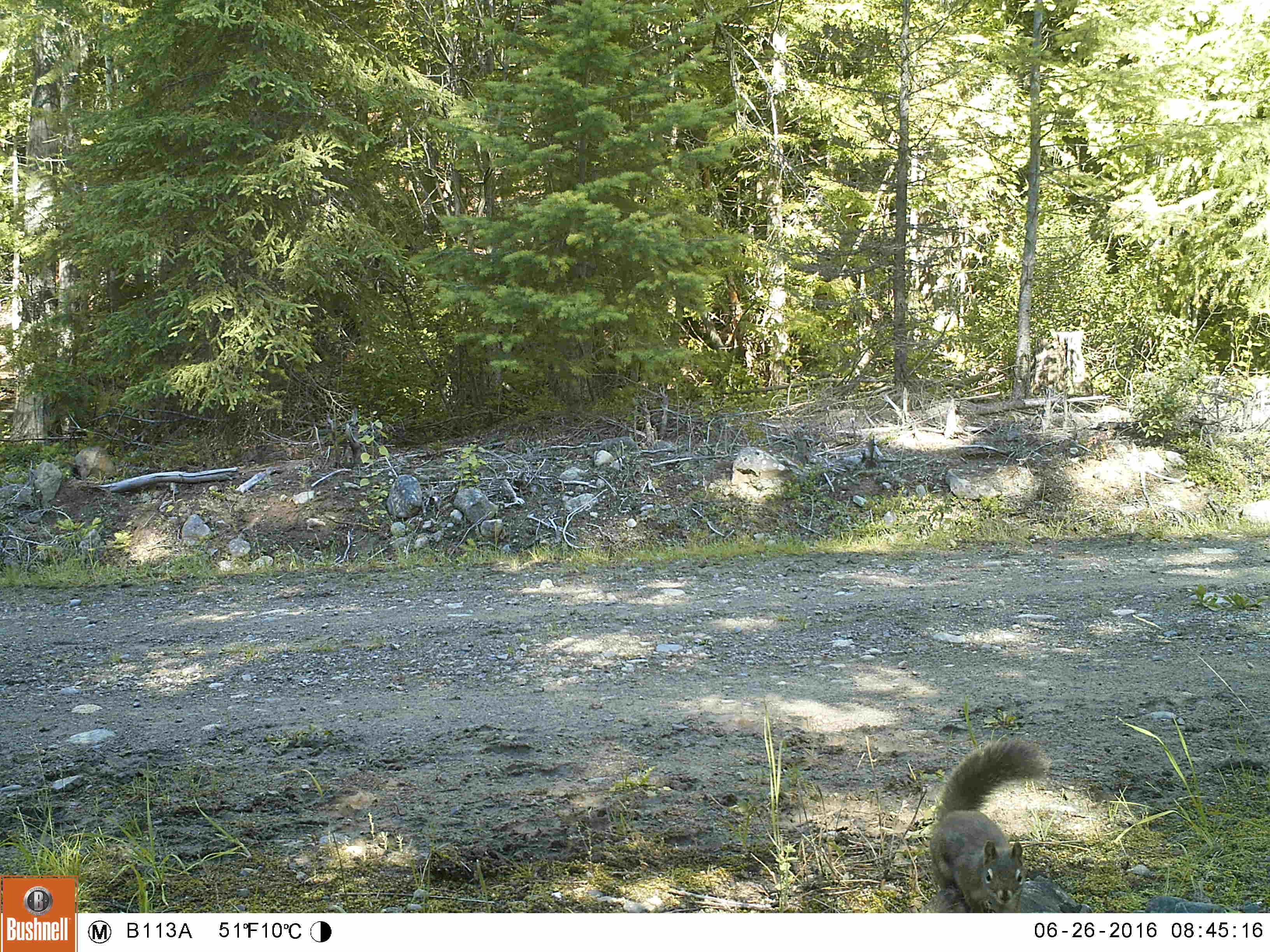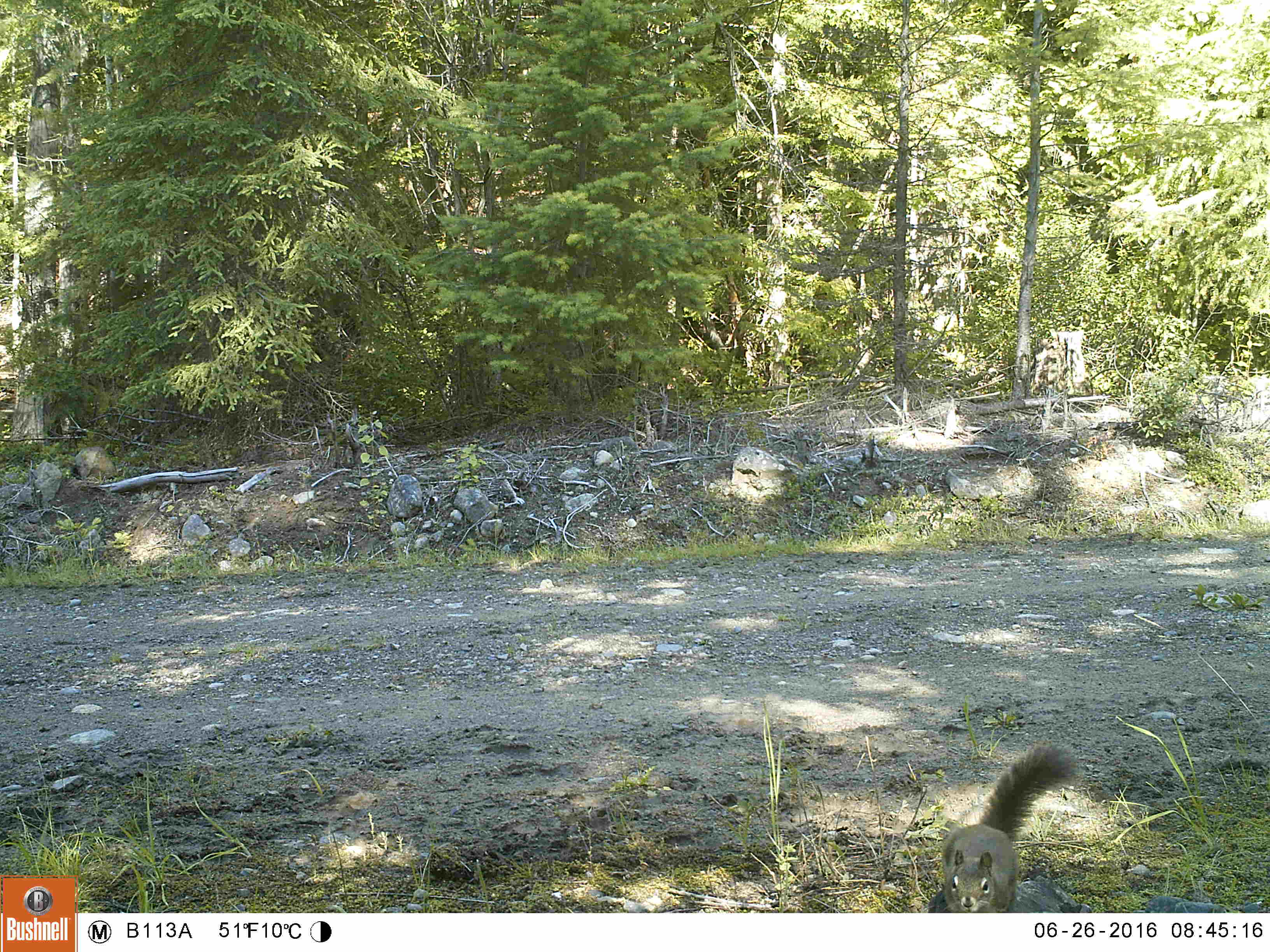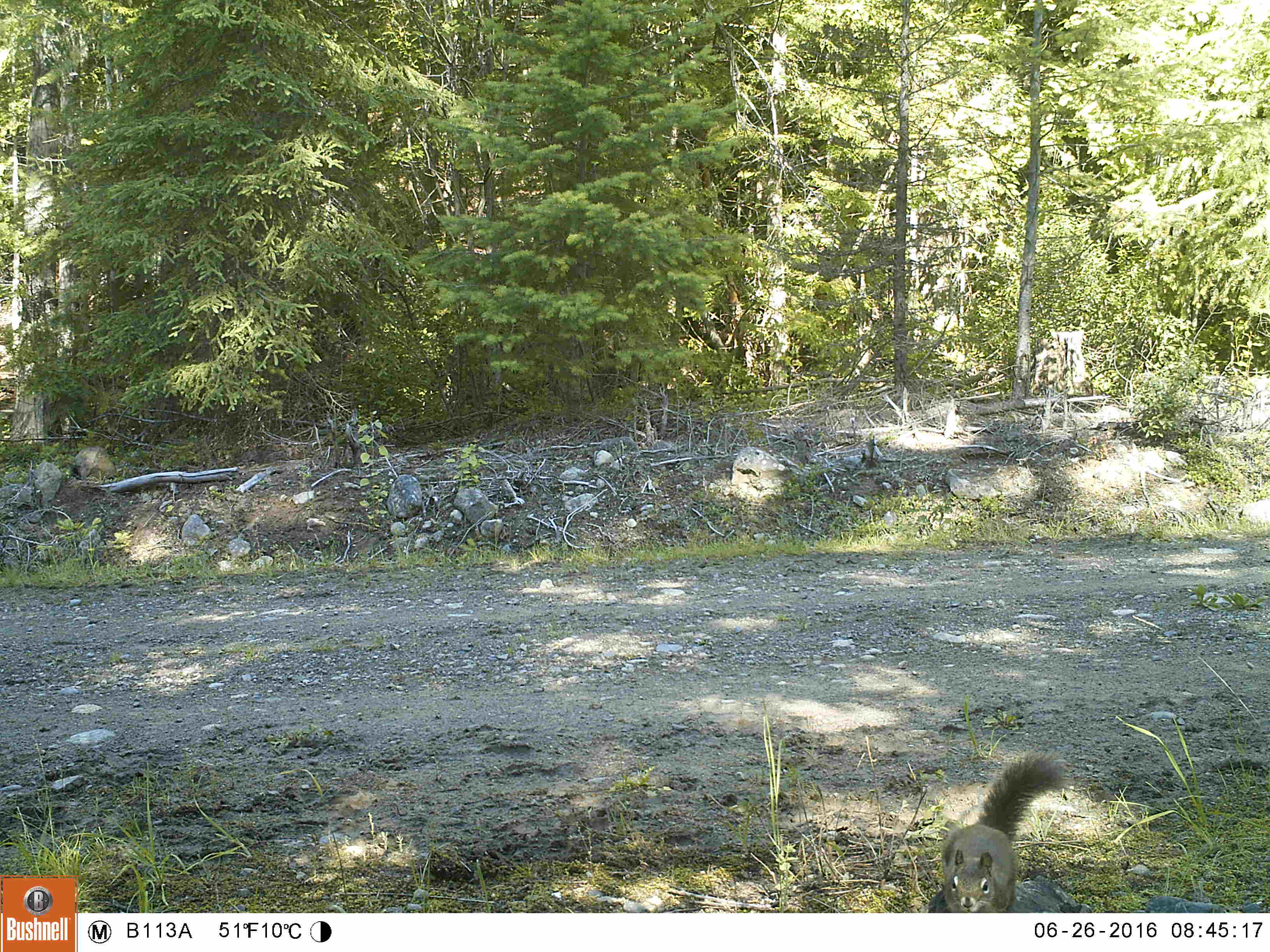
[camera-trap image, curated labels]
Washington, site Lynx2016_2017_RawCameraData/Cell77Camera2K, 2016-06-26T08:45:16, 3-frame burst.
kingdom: Animalia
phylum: Chordata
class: Mammalia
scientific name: Mammalia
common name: small mammal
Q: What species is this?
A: Small mammal (Mammalia).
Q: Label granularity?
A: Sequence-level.